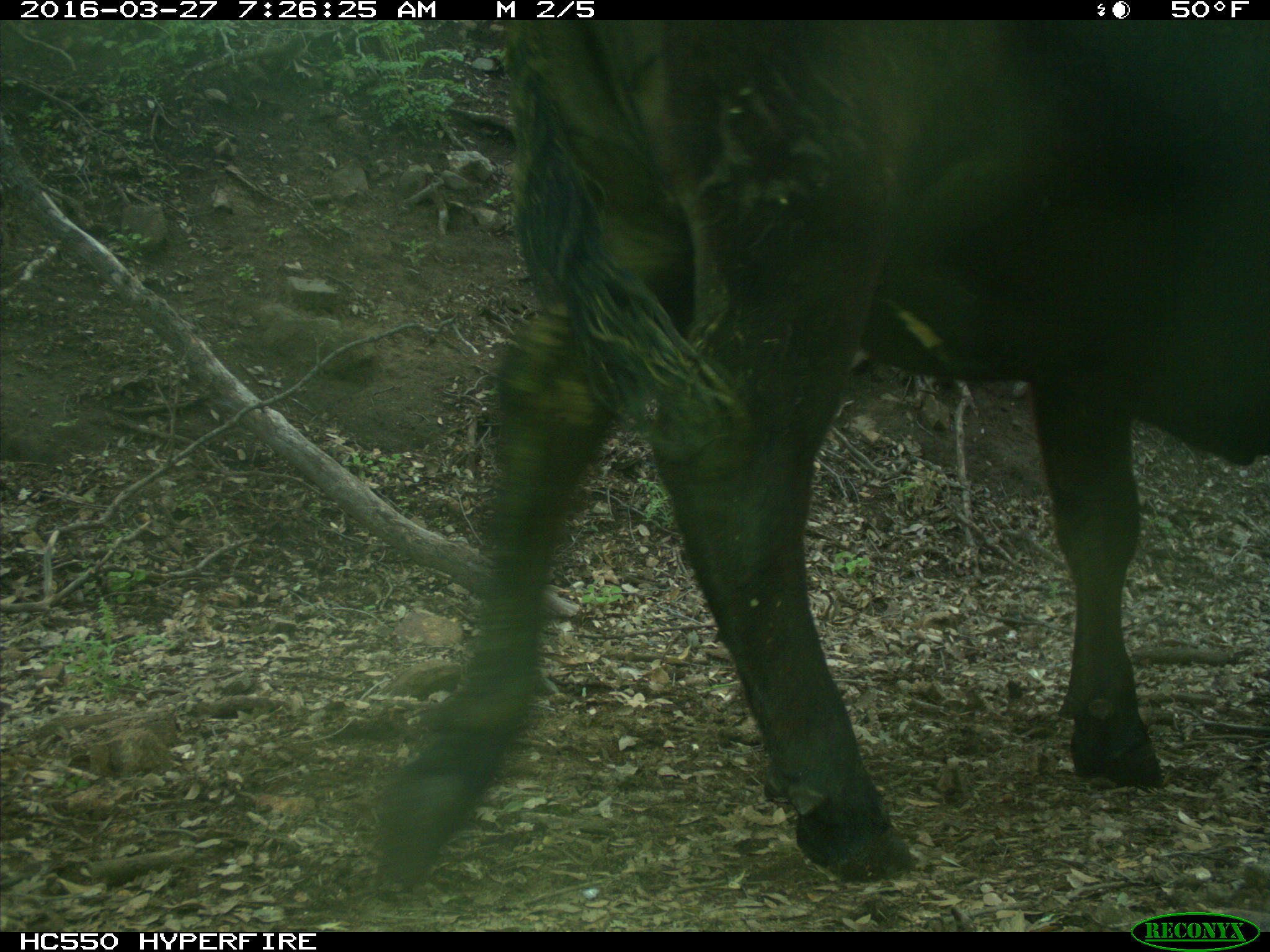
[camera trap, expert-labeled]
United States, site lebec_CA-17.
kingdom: Animalia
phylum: Chordata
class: Mammalia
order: Artiodactyla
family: Bovidae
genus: Bos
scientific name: Bos taurus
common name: domestic cow